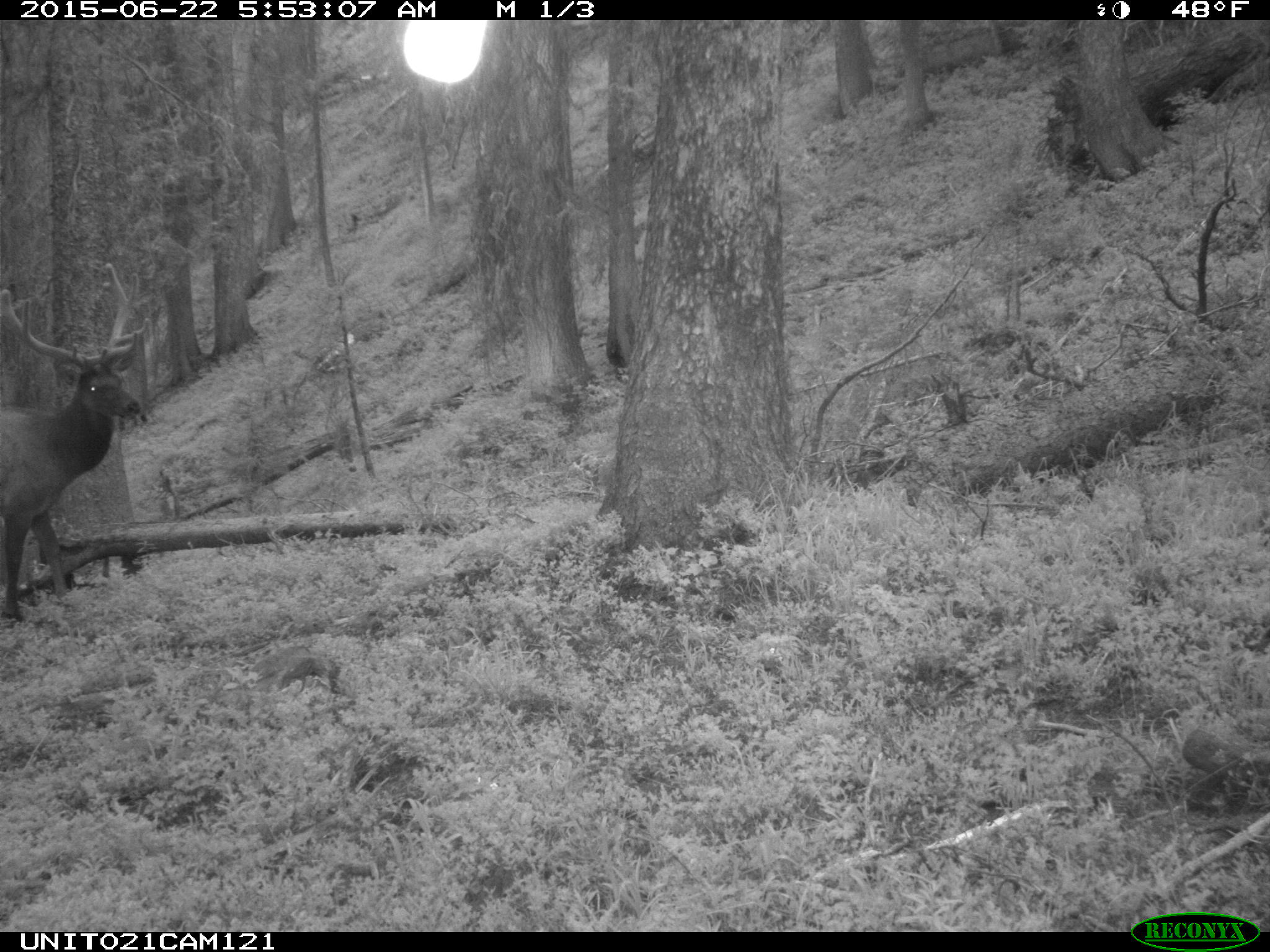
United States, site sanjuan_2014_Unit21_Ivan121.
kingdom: Animalia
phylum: Chordata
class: Mammalia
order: Artiodactyla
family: Cervidae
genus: Cervus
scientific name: Cervus elaphus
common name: red deer